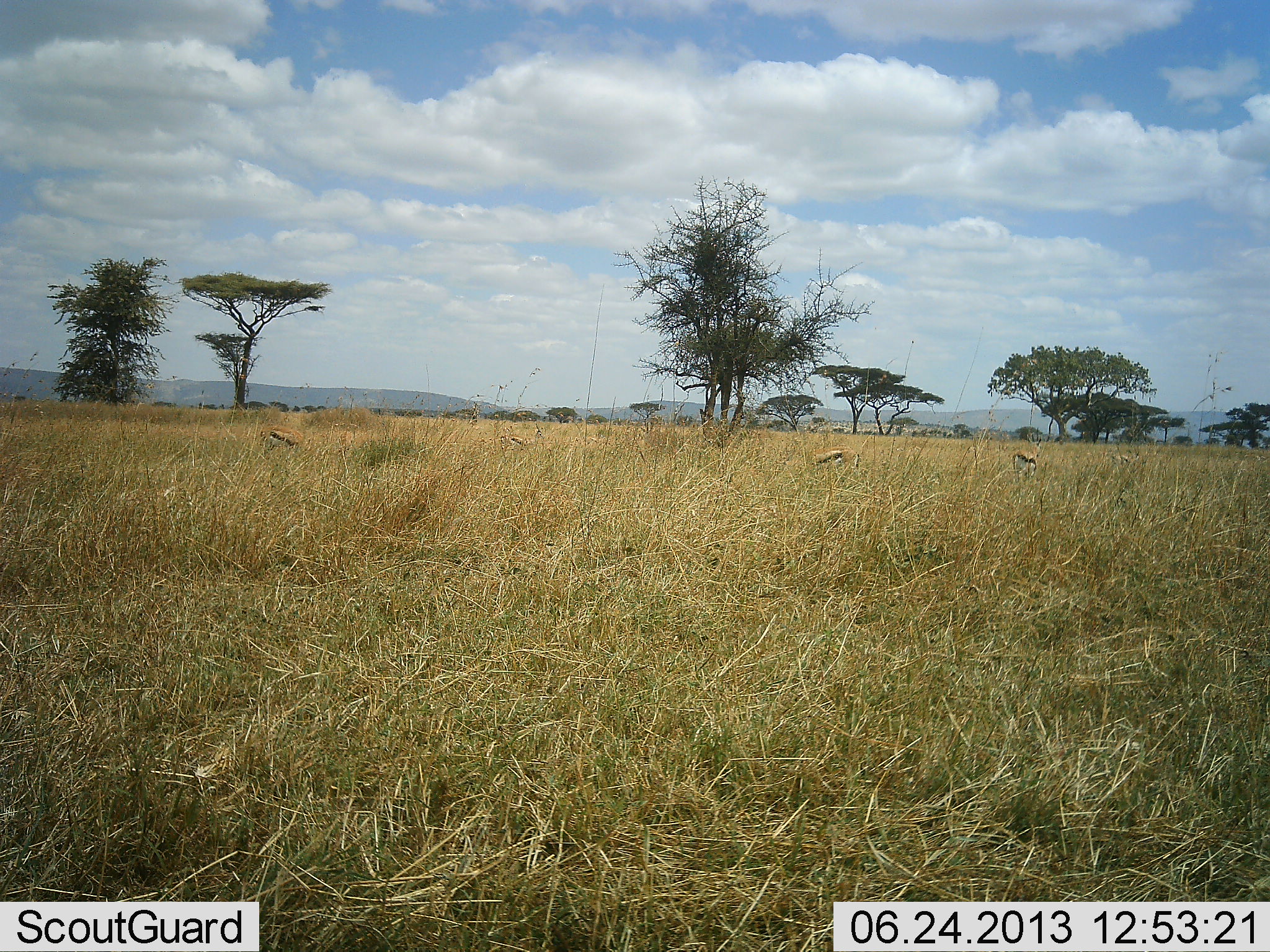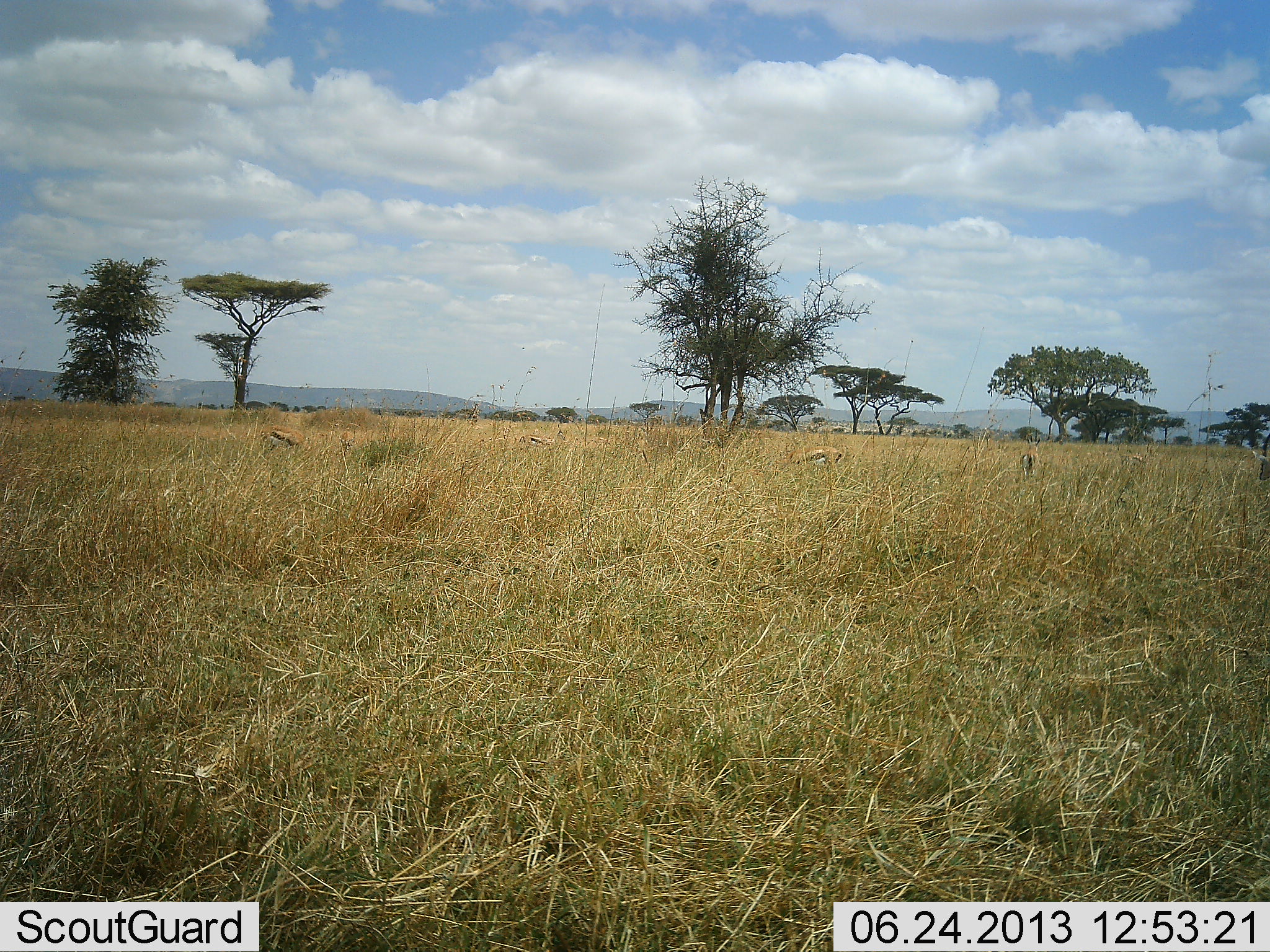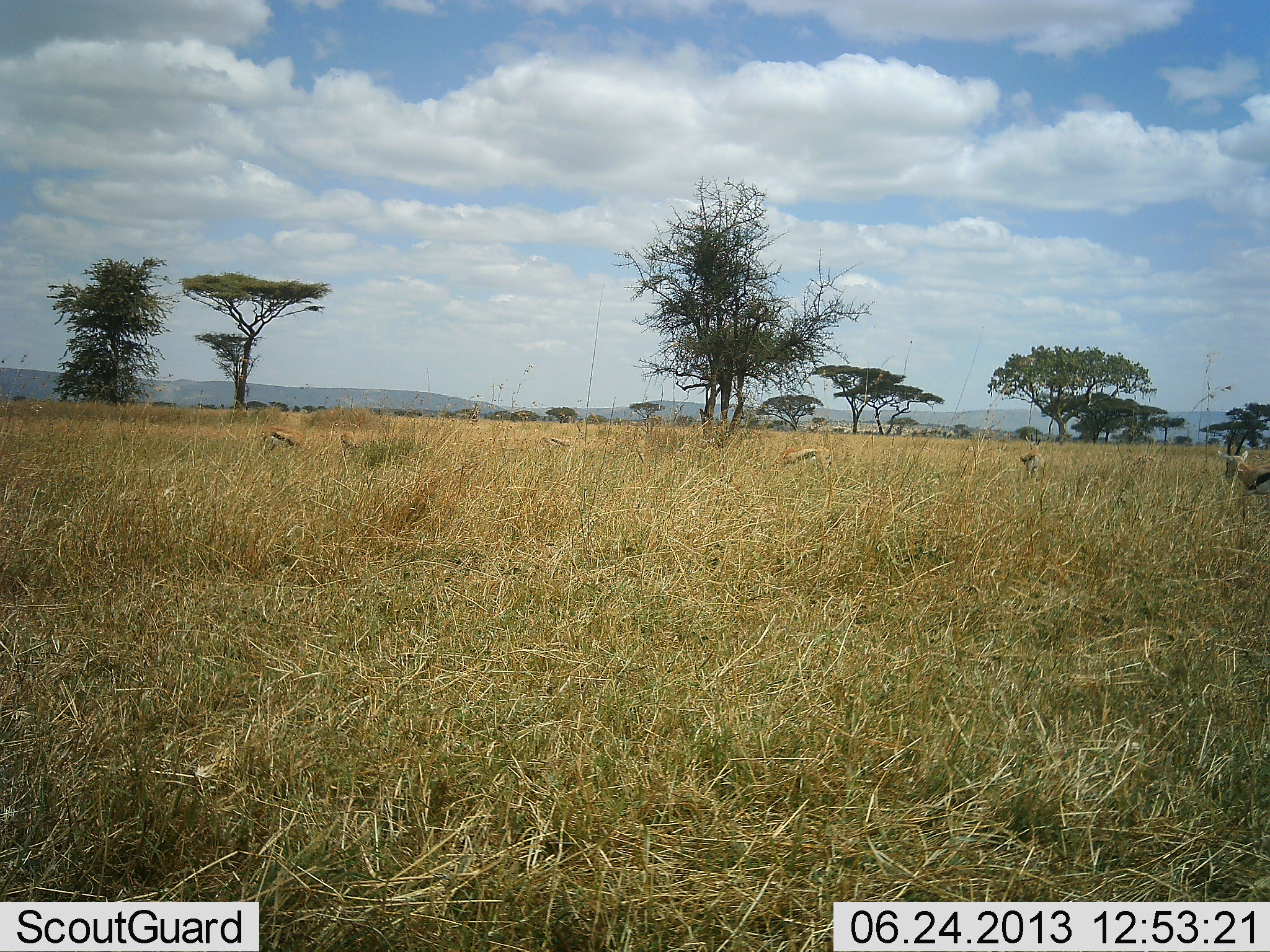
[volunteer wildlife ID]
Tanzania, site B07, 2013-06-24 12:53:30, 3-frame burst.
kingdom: Animalia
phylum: Chordata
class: Mammalia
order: Artiodactyla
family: Bovidae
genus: Eudorcas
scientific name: Eudorcas thomsonii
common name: thomson's gazelle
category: gazellethomsons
Gazellethomsons (thomson's gazelle) (Eudorcas thomsonii), count 5. Behavior (volunteer vote fractions): standing 20%, resting 0%, moving 30%, interacting 0%. Young present (vote fraction): 0%. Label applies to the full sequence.